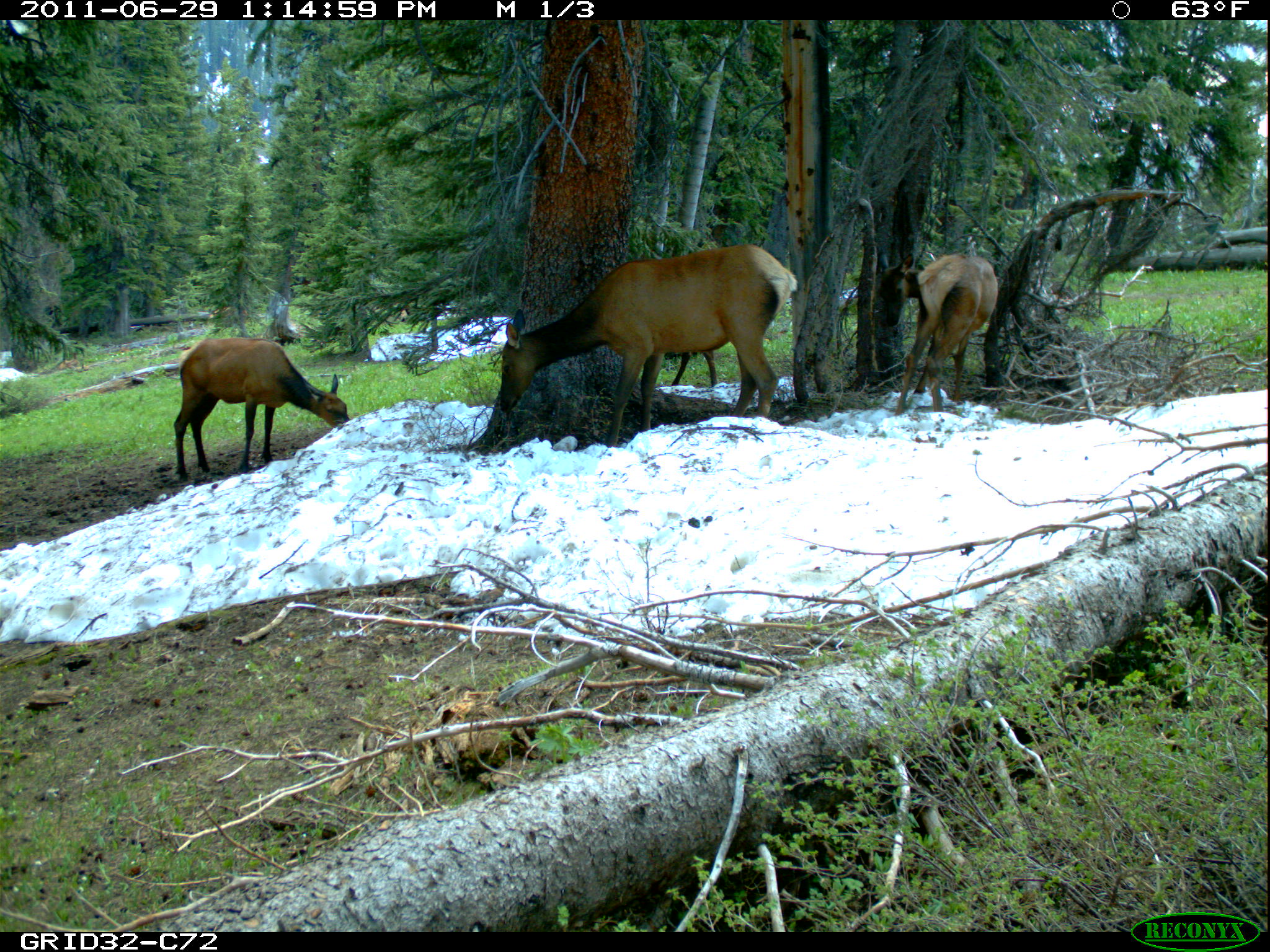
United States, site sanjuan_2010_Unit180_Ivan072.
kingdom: Animalia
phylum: Chordata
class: Mammalia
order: Artiodactyla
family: Cervidae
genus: Cervus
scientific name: Cervus elaphus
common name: red deer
Cervus elaphus (red deer).